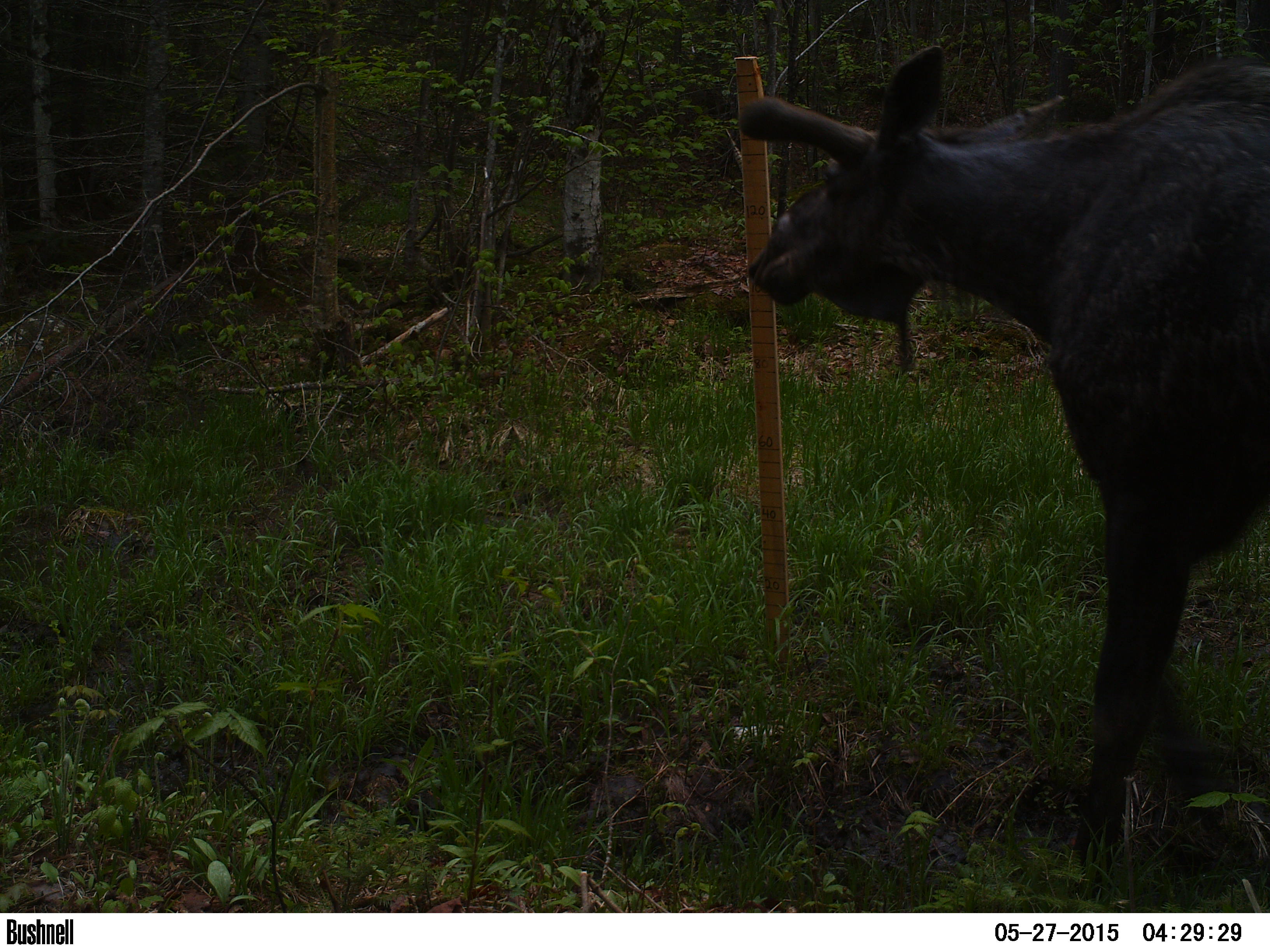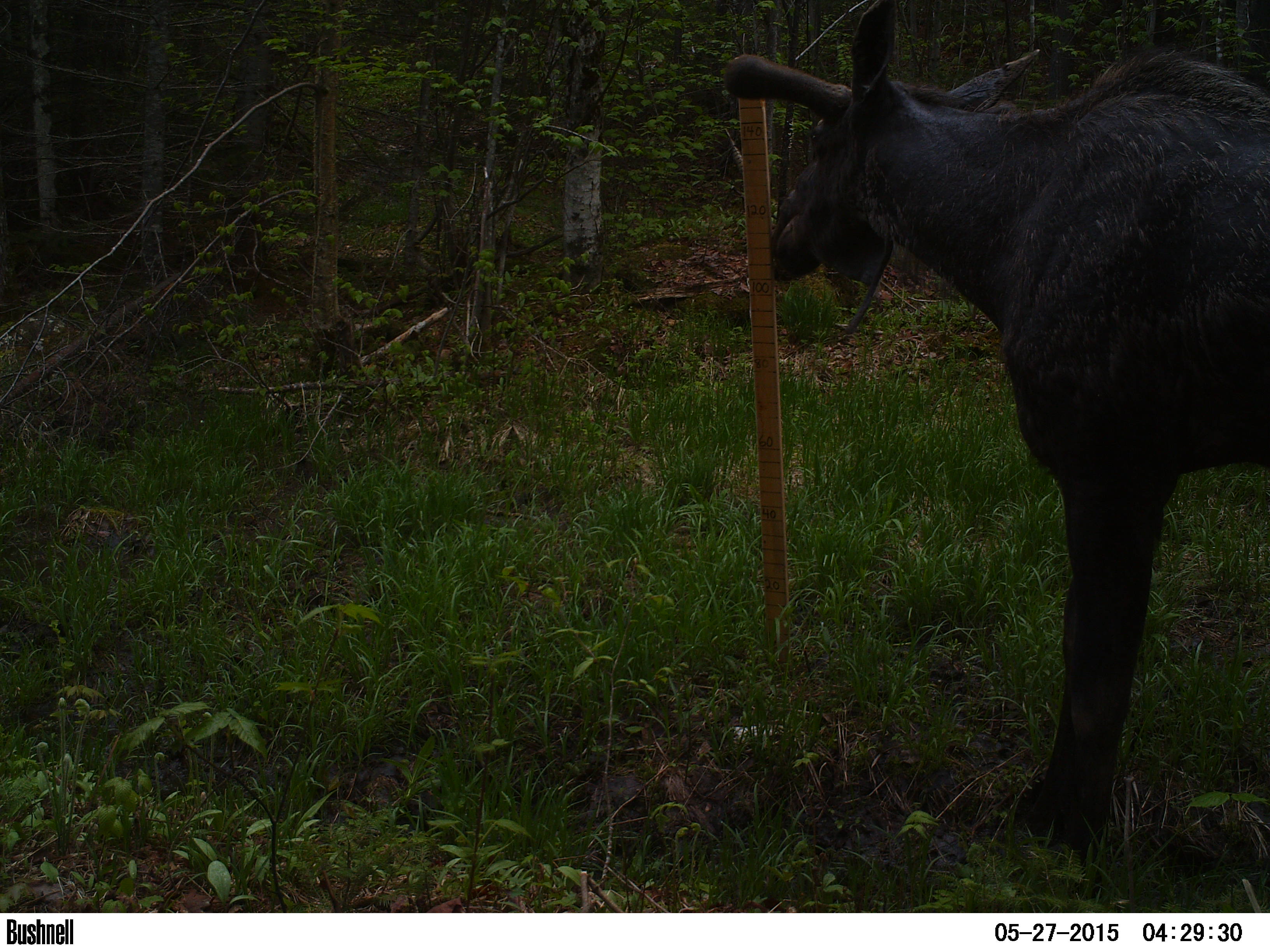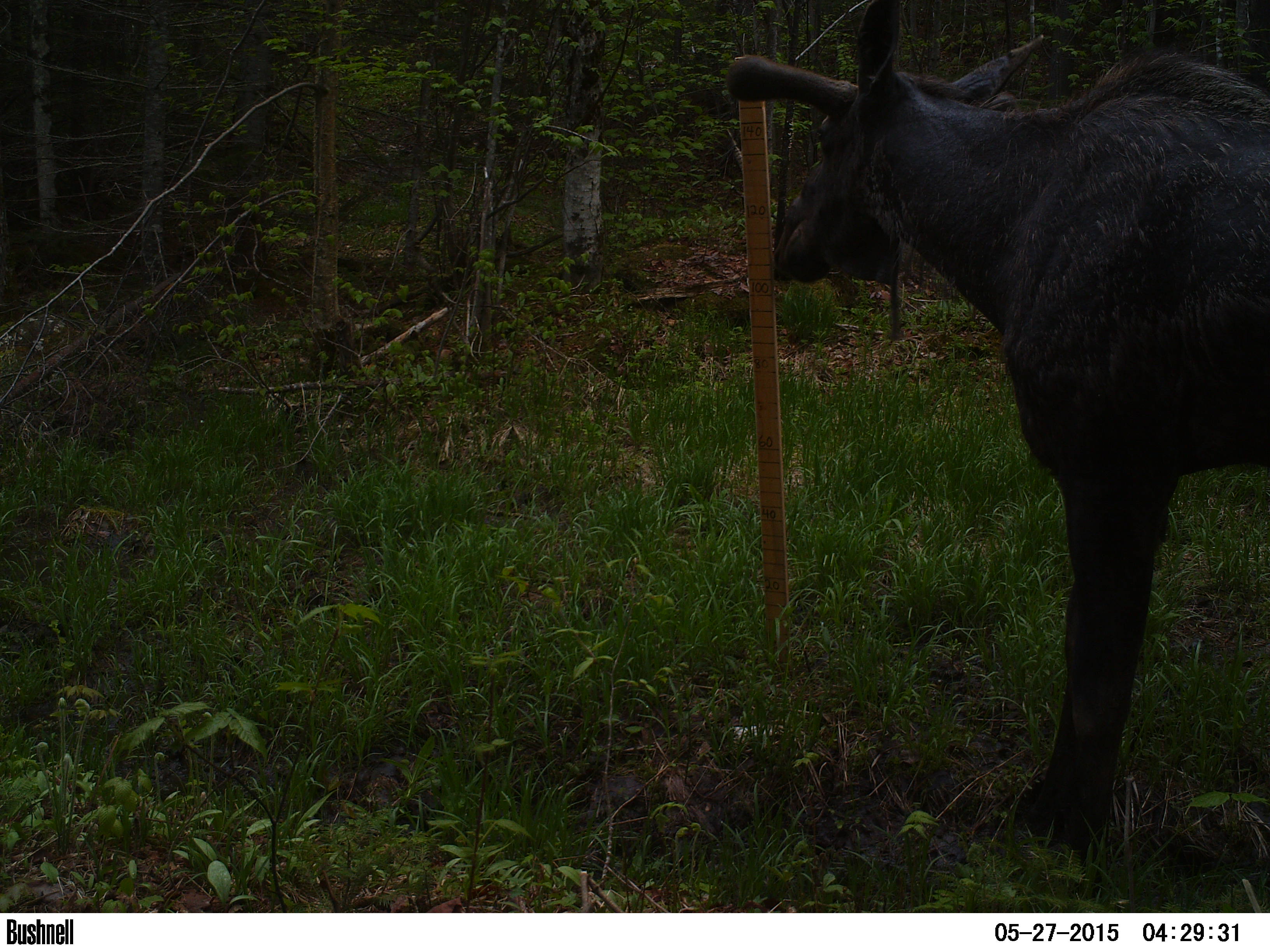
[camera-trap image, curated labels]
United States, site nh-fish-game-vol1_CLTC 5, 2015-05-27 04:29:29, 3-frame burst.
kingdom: Animalia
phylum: Chordata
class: Mammalia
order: Artiodactyla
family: Cervidae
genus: Alces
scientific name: Alces alces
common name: moose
Moose (Alces alces).